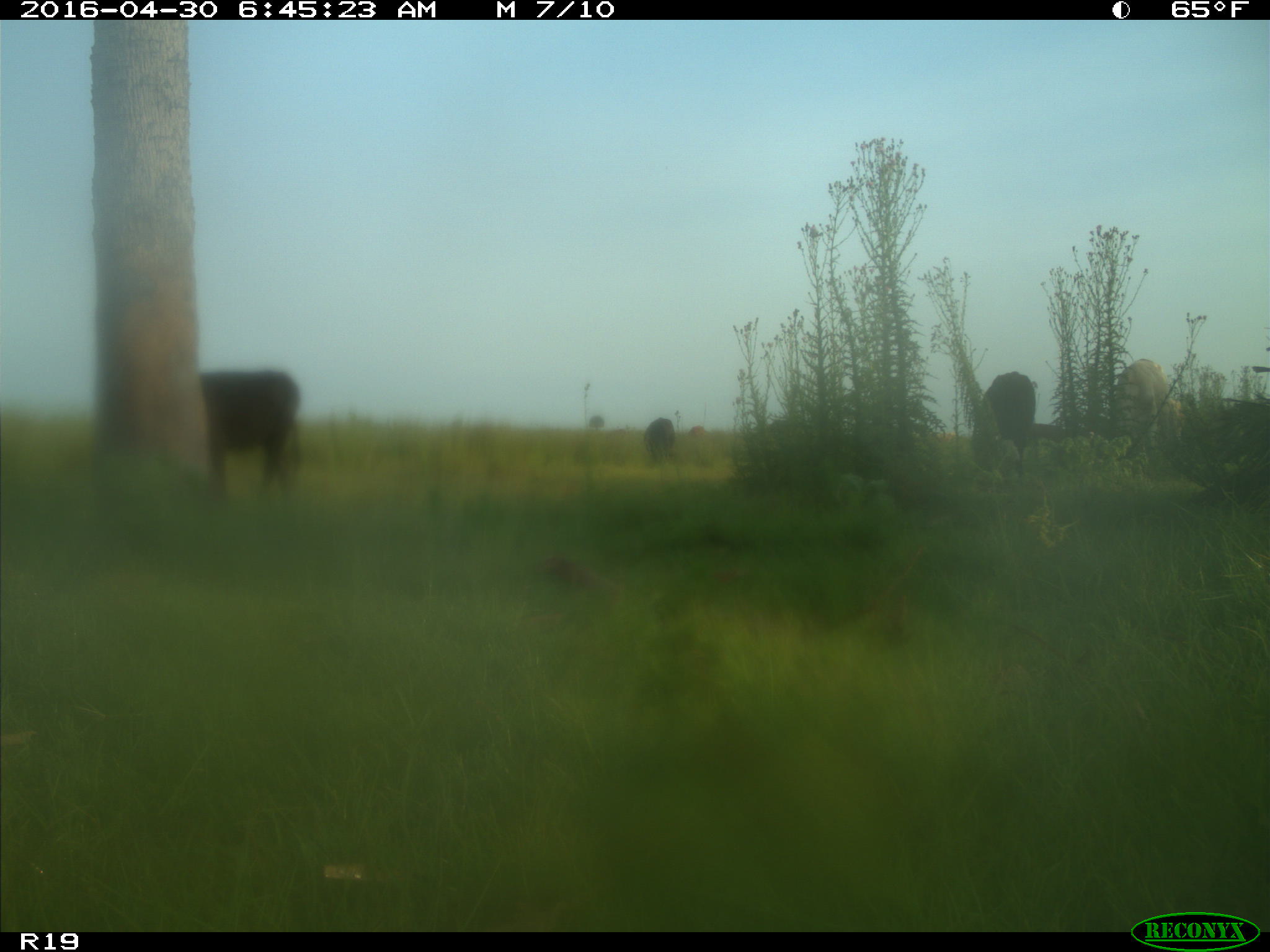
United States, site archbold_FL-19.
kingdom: Animalia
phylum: Chordata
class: Mammalia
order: Artiodactyla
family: Bovidae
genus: Bos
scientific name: Bos taurus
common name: domestic cow